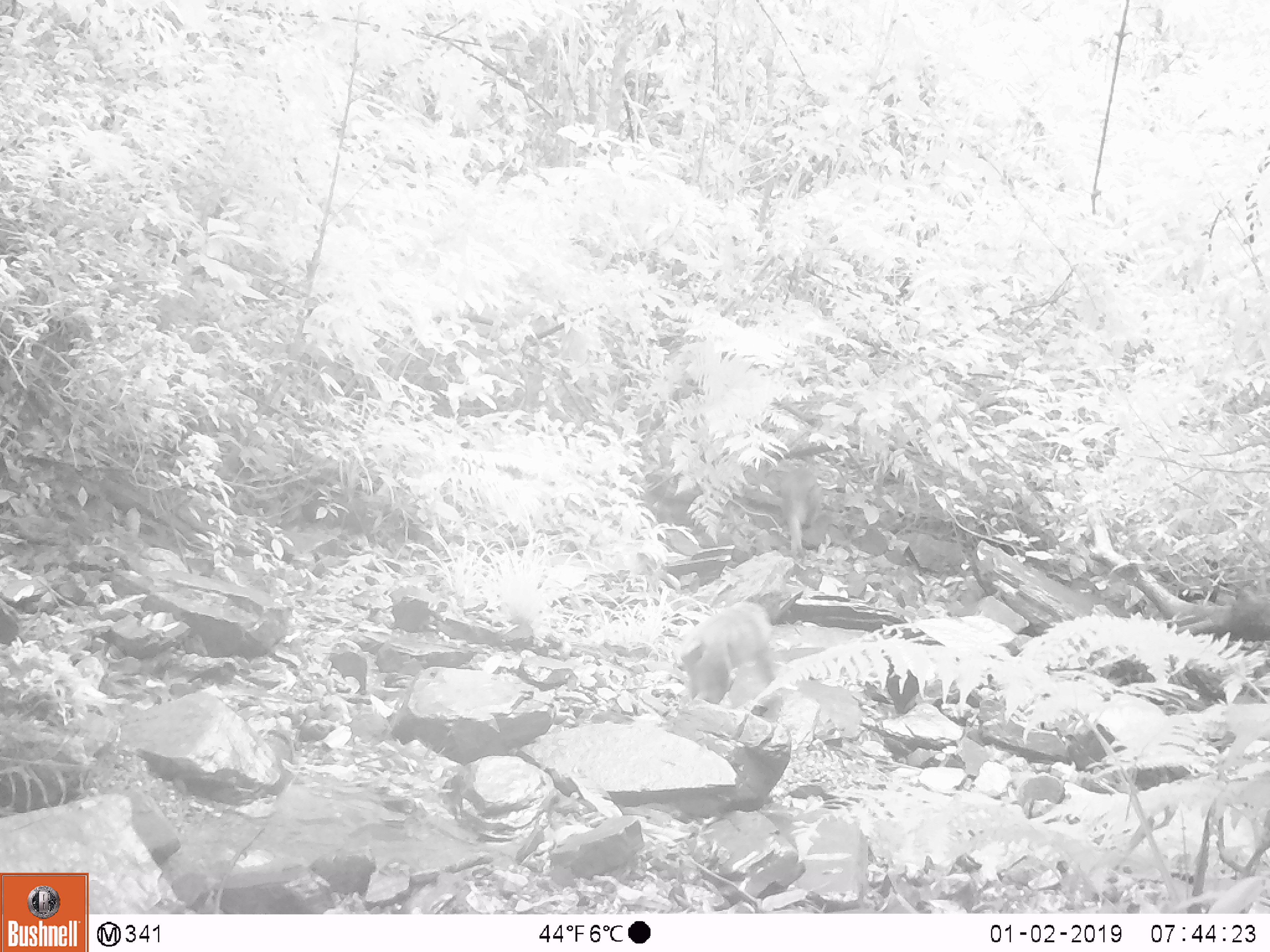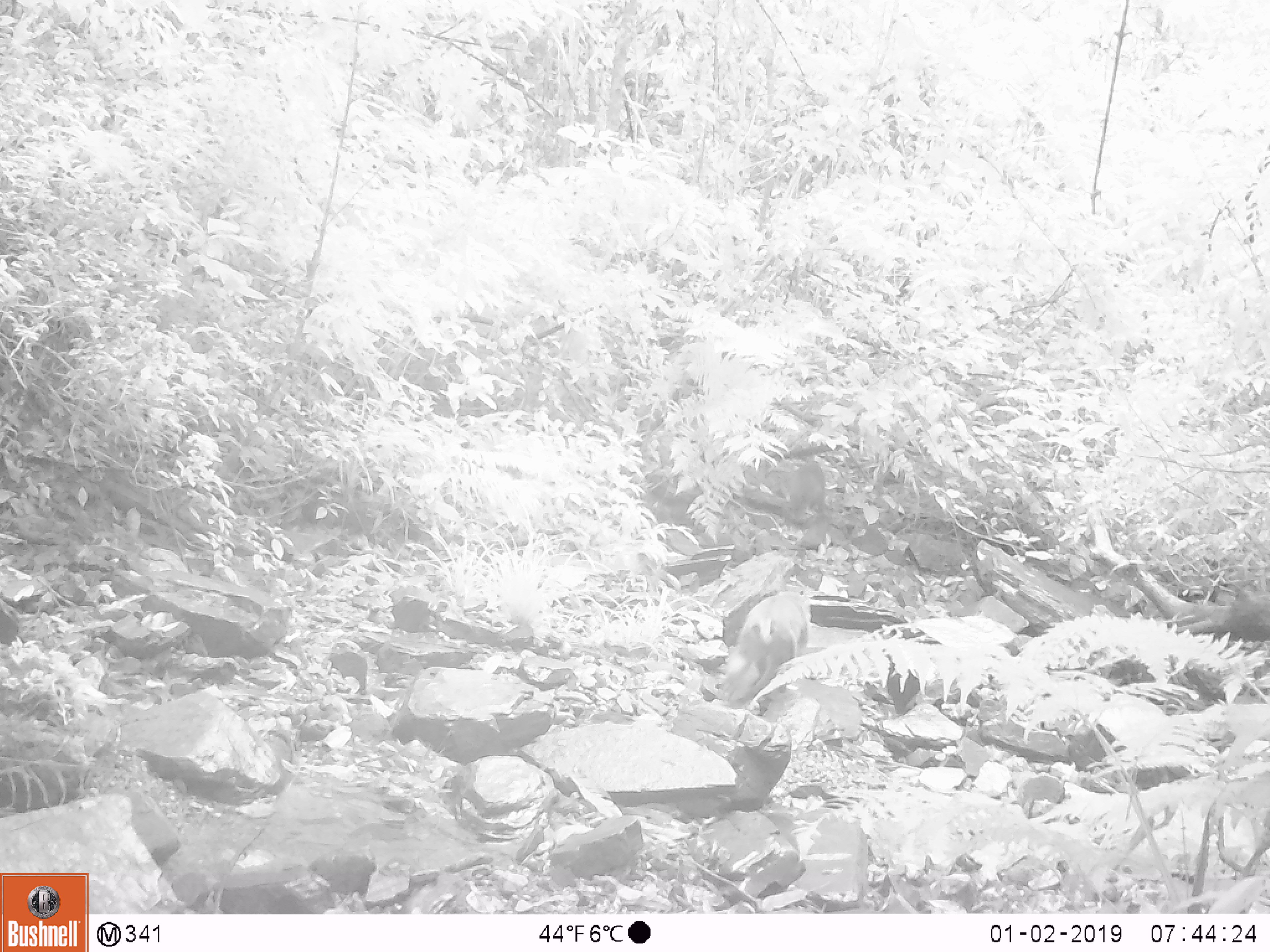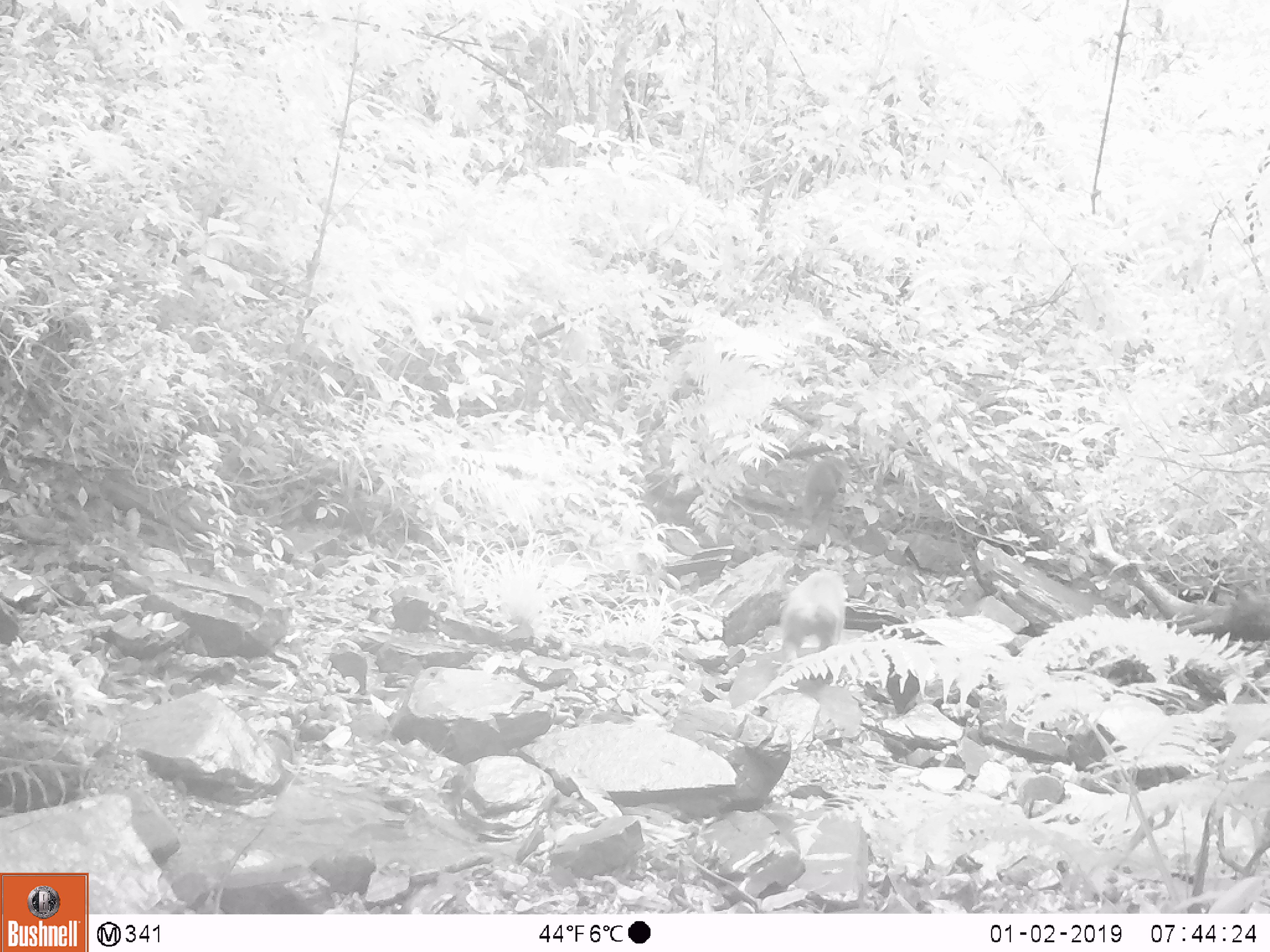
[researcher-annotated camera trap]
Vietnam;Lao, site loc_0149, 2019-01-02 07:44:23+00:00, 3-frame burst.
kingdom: Animalia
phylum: Chordata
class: Mammalia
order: Primates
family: Cercopithecidae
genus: Macaca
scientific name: Macaca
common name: macaques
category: assam or rhesus macaque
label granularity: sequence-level